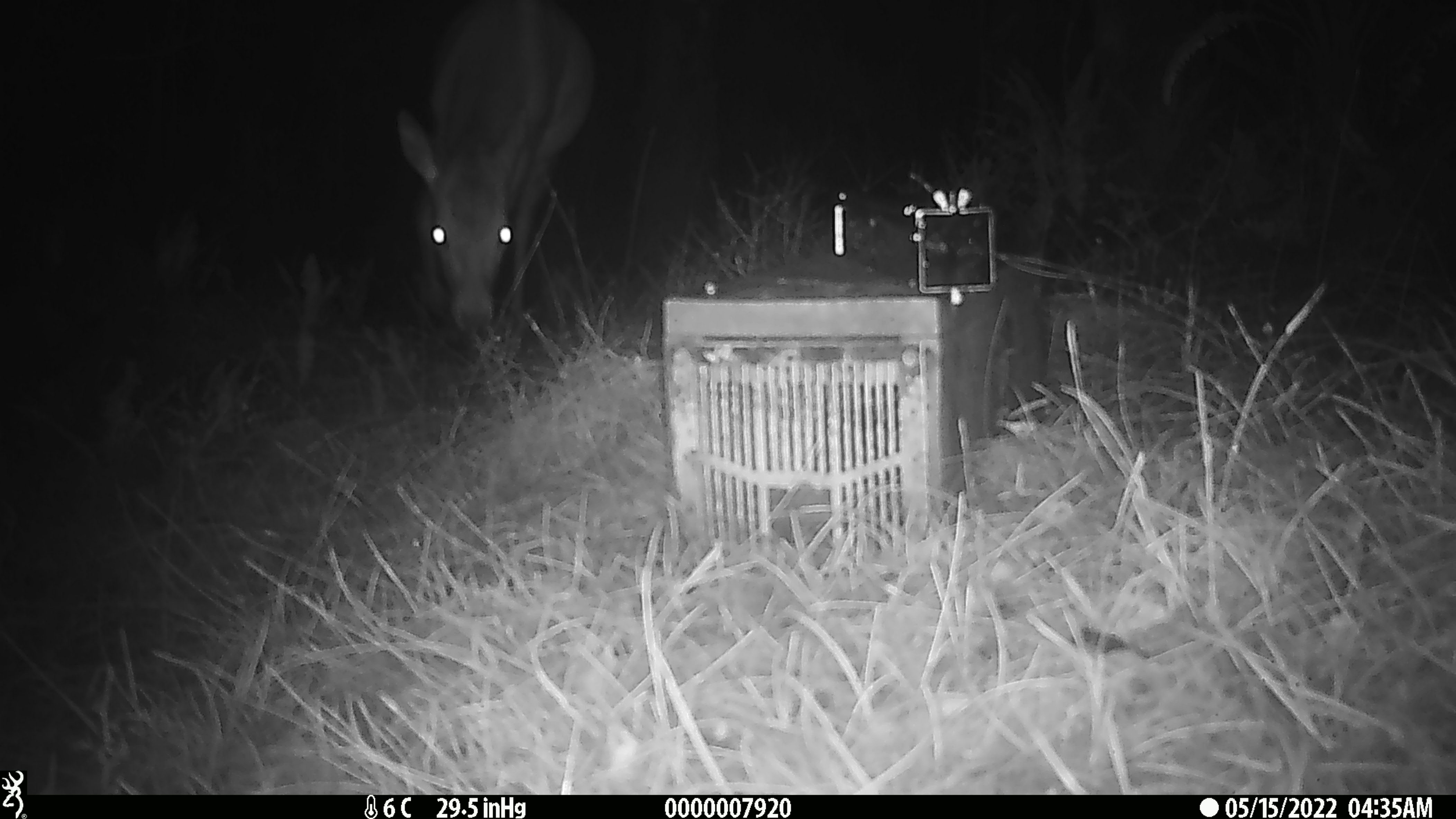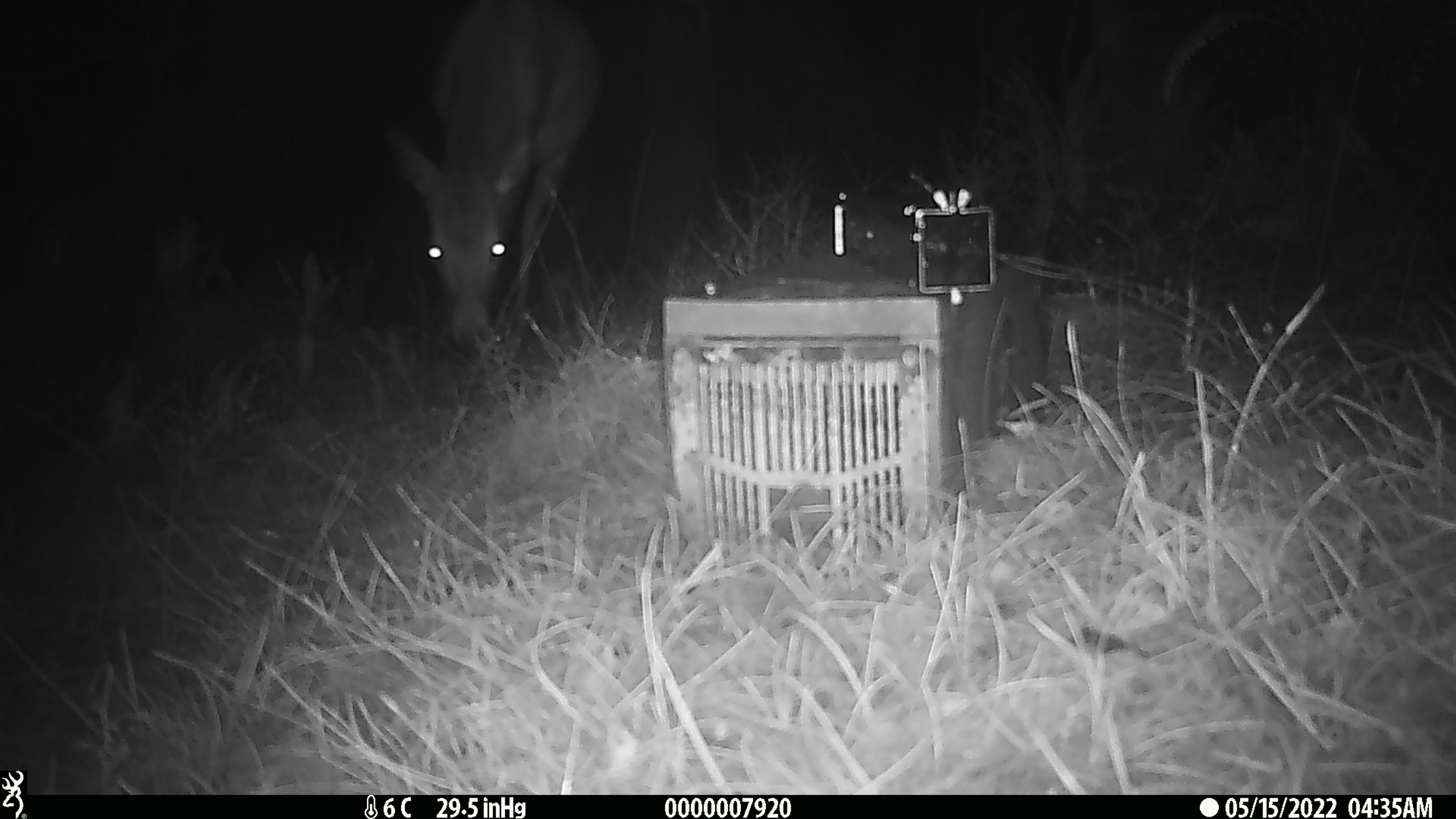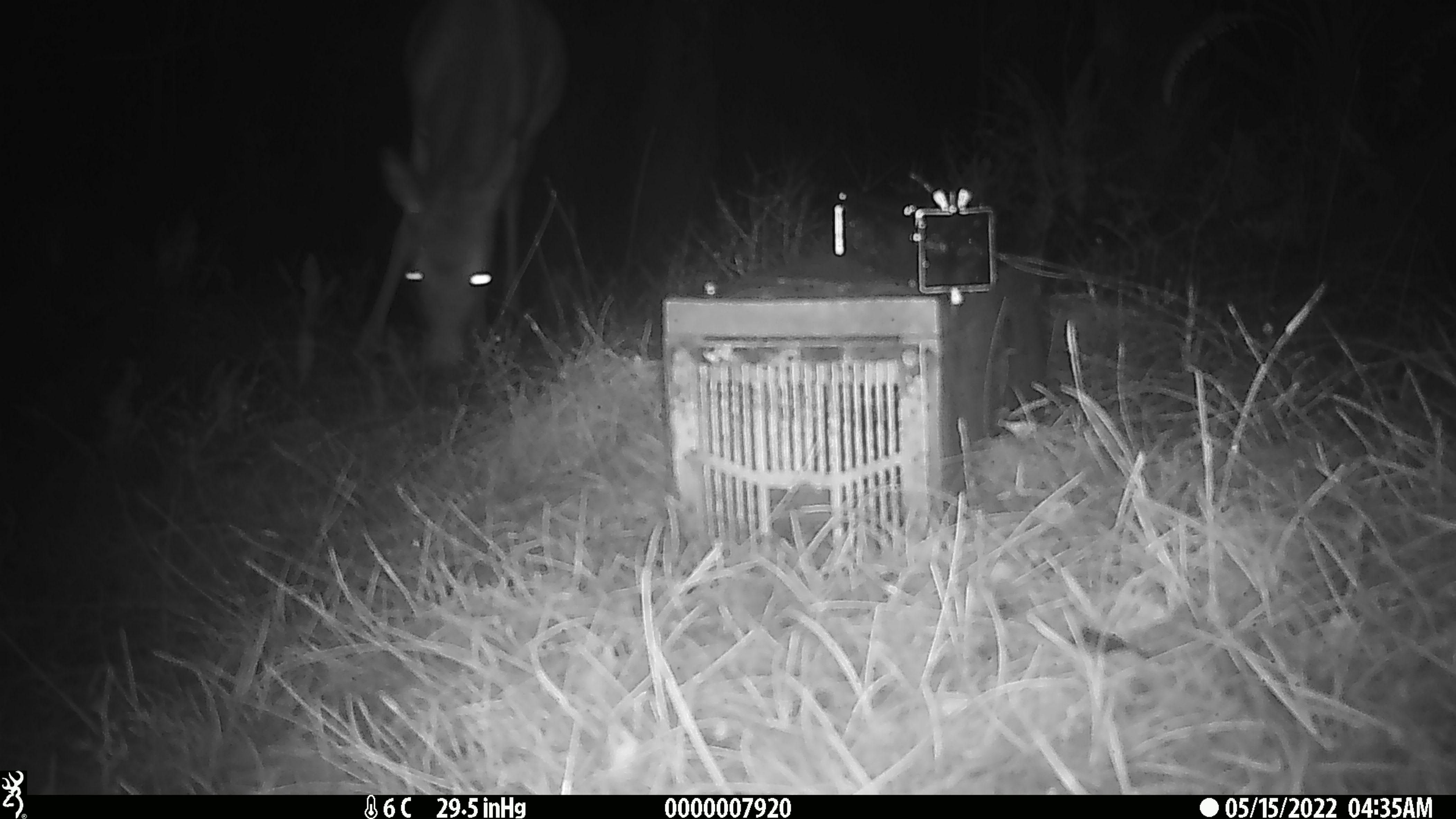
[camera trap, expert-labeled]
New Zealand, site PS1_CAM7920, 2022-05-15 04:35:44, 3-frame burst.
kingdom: Animalia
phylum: Chordata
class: Mammalia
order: Artiodactyla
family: Cervidae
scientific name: Cervidae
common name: deer